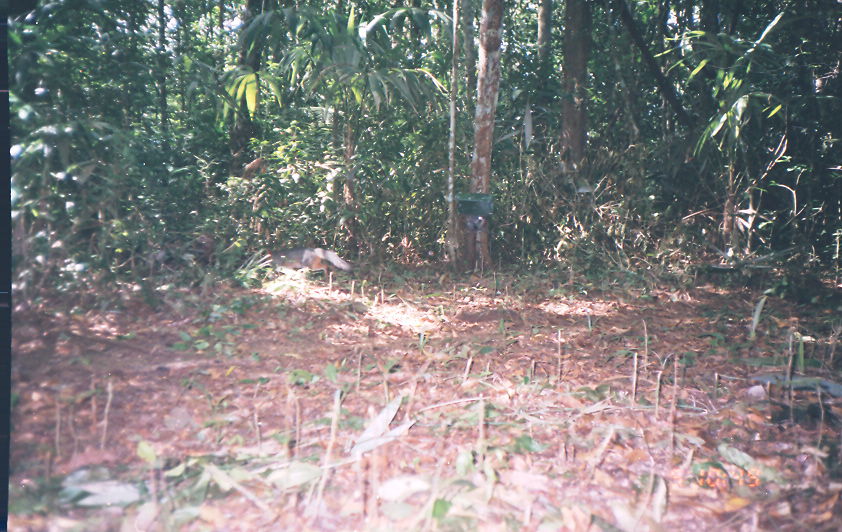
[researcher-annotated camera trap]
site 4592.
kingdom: Animalia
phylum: Chordata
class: Mammalia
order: Carnivora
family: Canidae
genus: Urocyon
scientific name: Urocyon cinereoargenteus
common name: gray fox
Urocyon cinereoargenteus (gray fox).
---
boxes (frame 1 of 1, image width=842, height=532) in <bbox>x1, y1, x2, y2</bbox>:
urocyon cinereoargenteus: <bbox>269, 246, 354, 284</bbox>